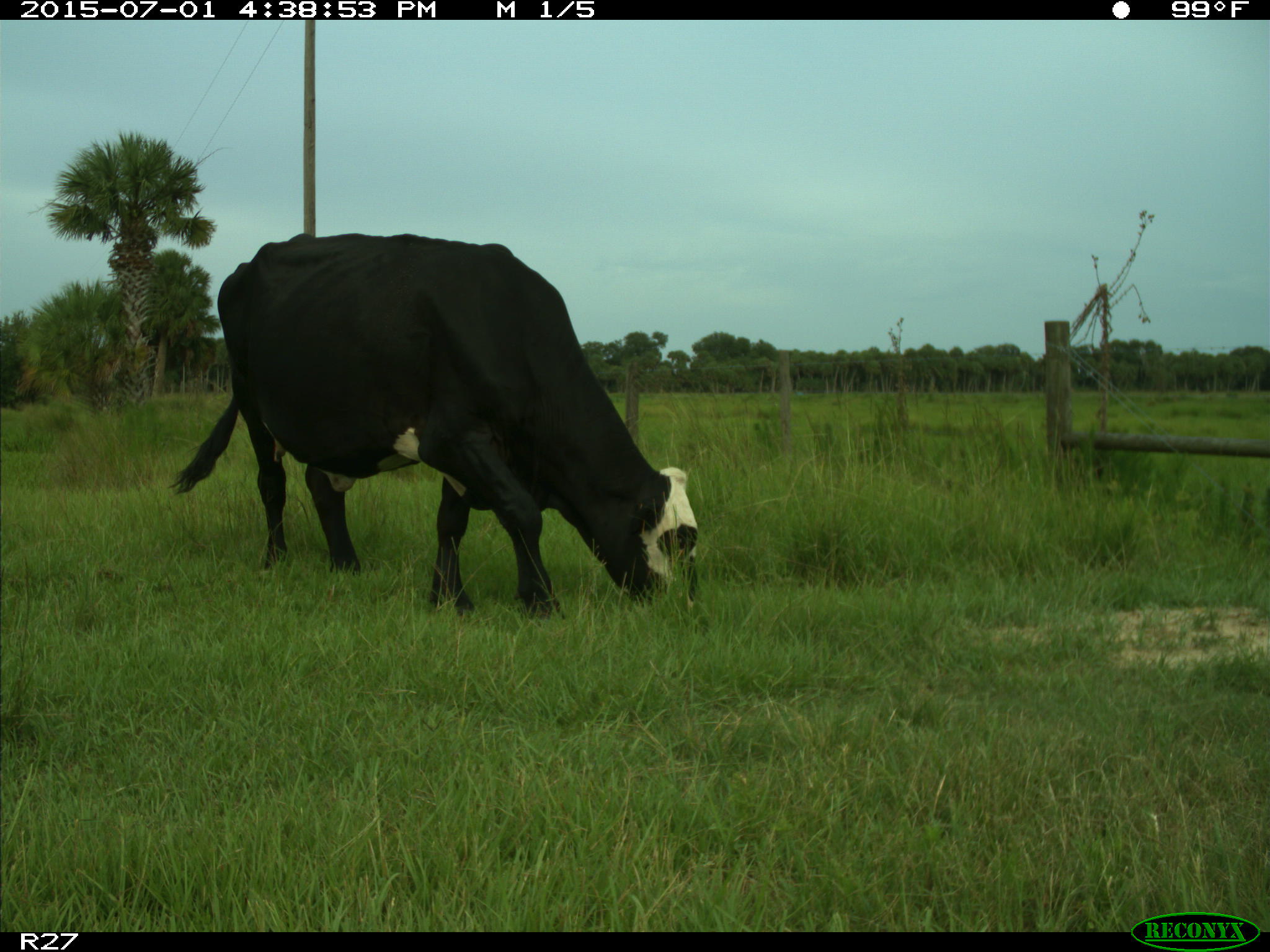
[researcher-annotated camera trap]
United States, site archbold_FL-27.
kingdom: Animalia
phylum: Chordata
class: Mammalia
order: Artiodactyla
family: Bovidae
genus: Bos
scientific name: Bos taurus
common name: domestic cow